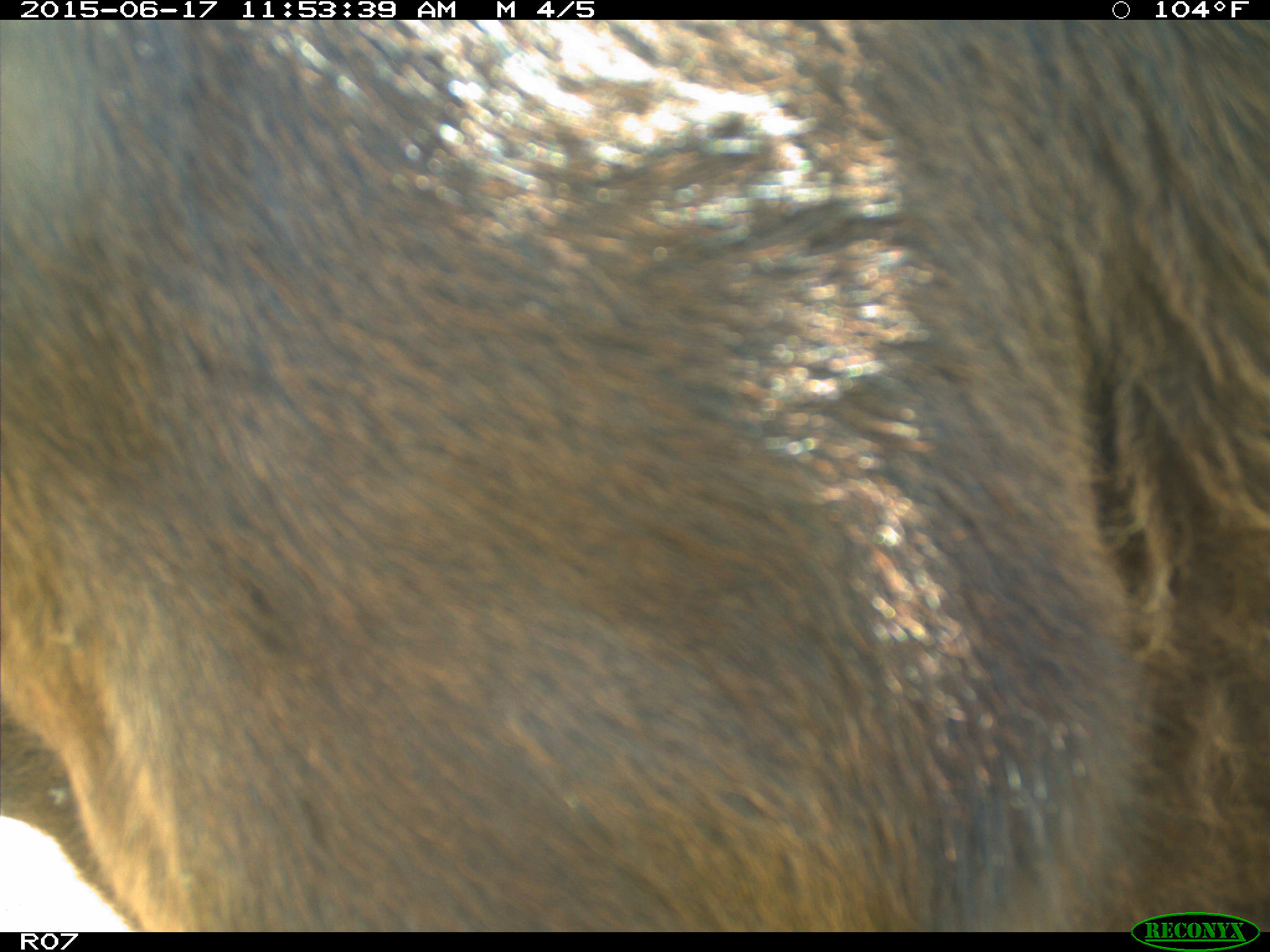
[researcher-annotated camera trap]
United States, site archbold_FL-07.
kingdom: Animalia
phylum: Chordata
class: Mammalia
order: Artiodactyla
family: Bovidae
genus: Bos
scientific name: Bos taurus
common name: domestic cow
Bos taurus (domestic cow).